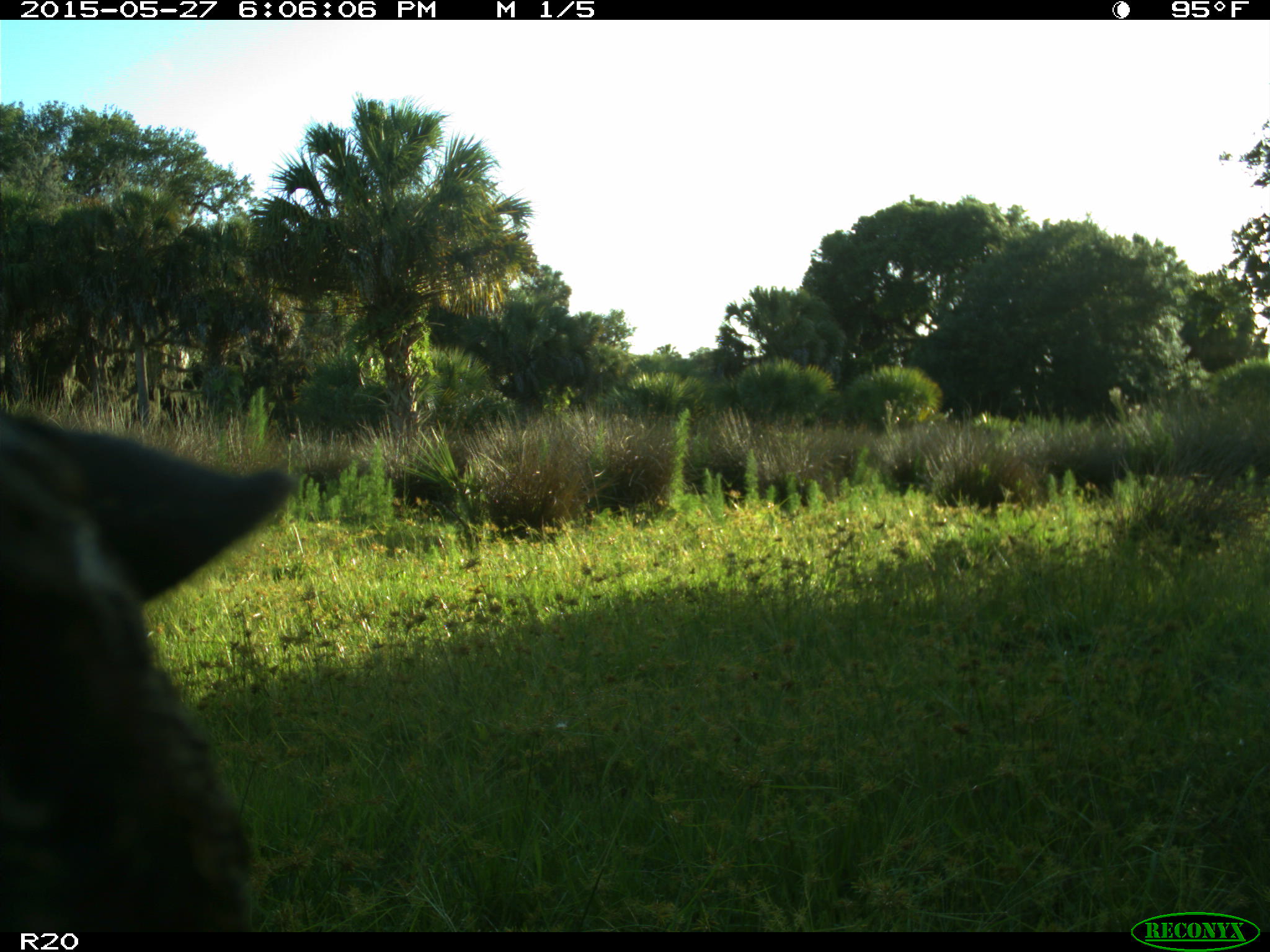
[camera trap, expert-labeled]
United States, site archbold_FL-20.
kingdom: Animalia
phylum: Chordata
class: Mammalia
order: Artiodactyla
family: Bovidae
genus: Bos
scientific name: Bos taurus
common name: domestic cow